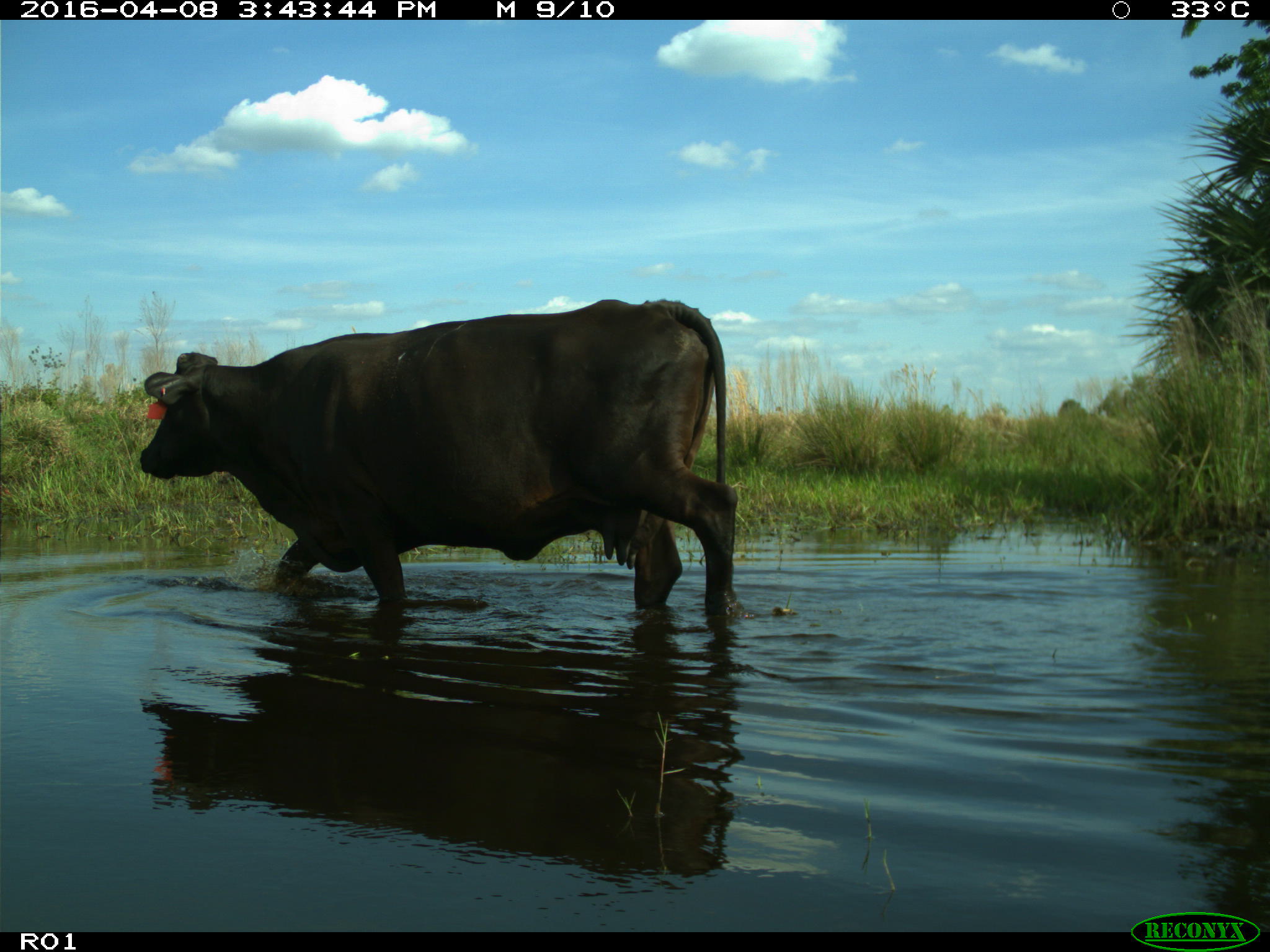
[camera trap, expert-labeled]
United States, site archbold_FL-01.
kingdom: Animalia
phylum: Chordata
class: Mammalia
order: Artiodactyla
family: Bovidae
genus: Bos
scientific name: Bos taurus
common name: domestic cow